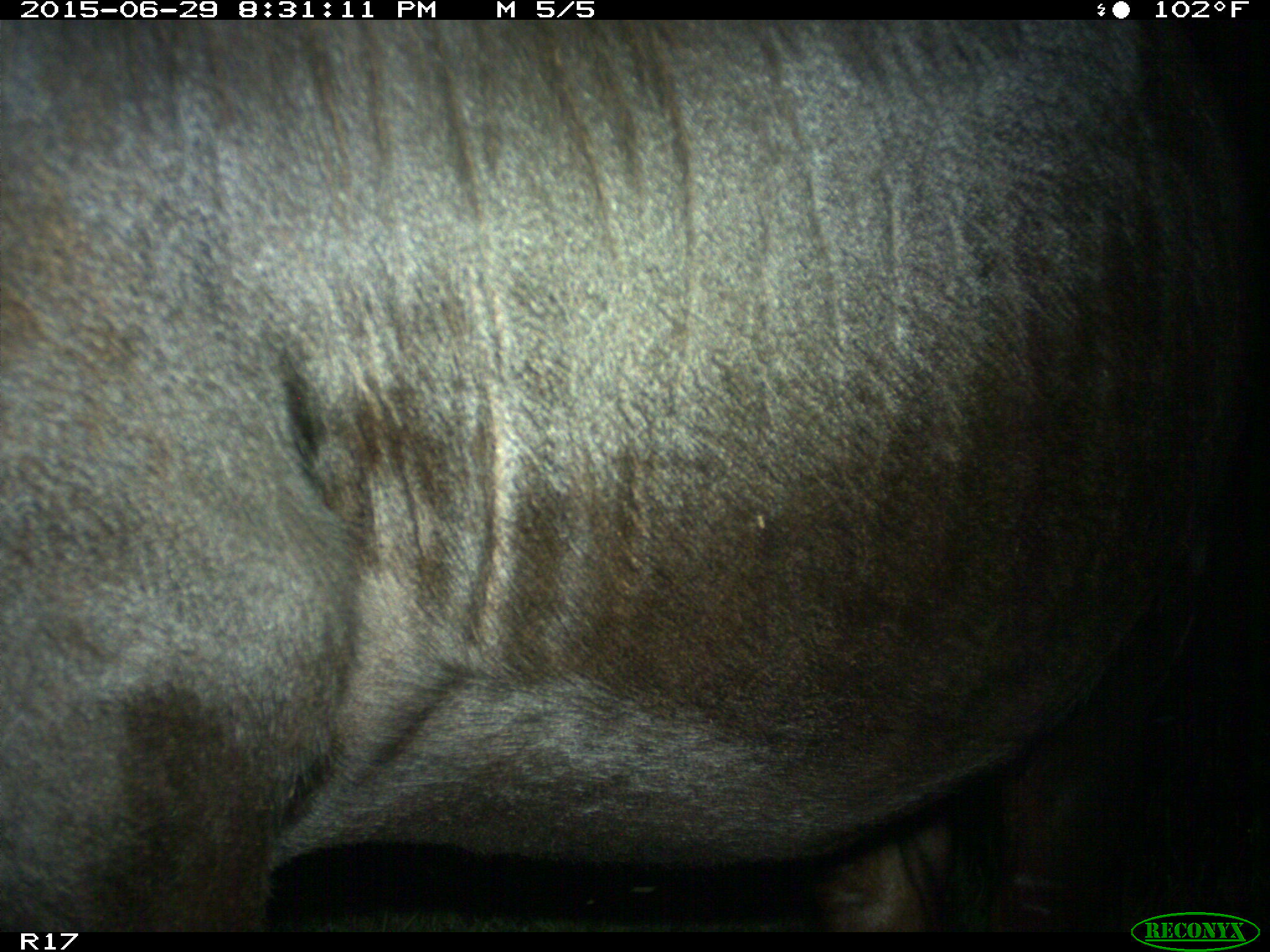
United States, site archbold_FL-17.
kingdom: Animalia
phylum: Chordata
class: Mammalia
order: Artiodactyla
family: Bovidae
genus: Bos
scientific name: Bos taurus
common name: domestic cow